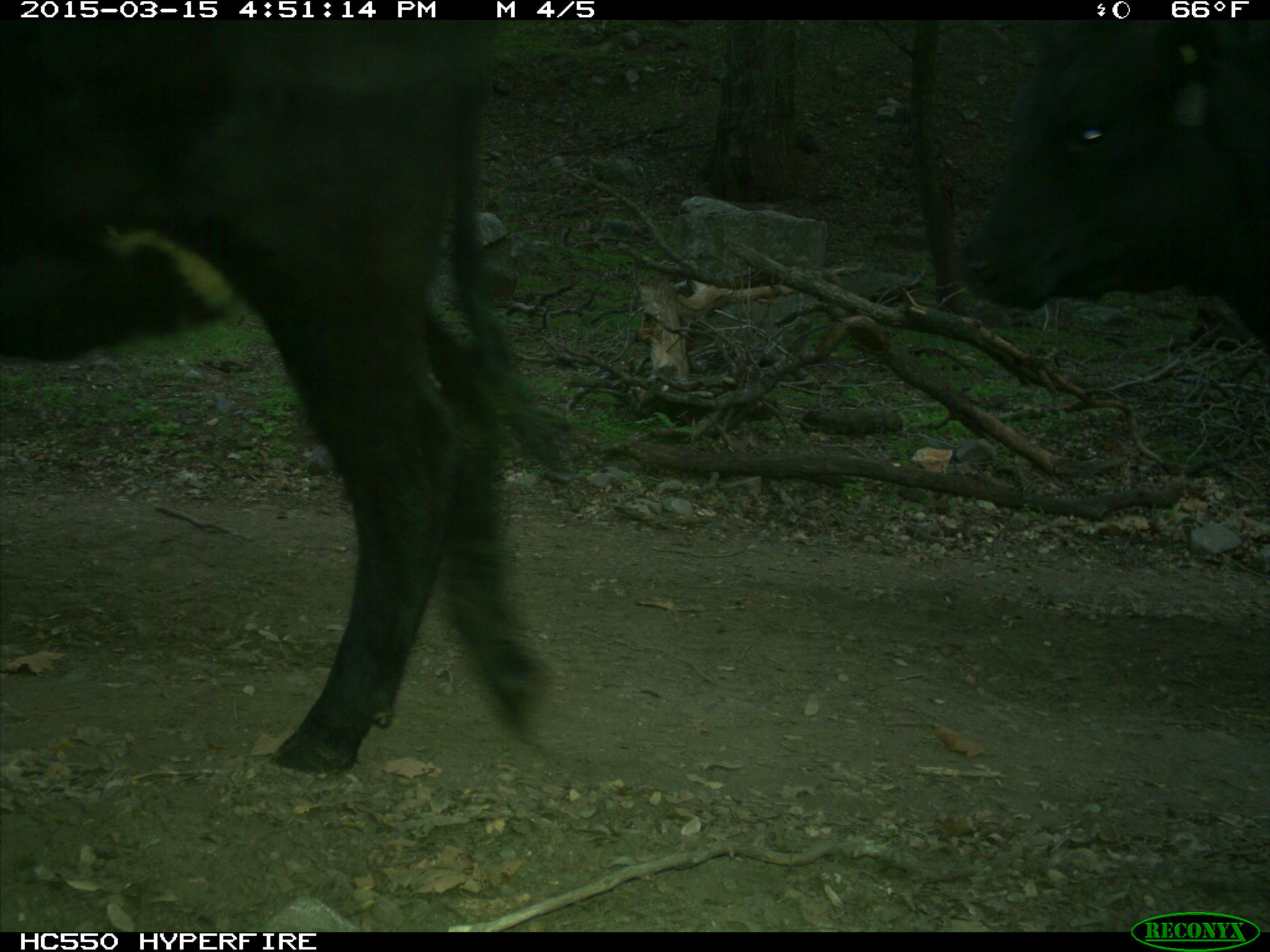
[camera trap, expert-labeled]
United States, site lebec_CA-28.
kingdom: Animalia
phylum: Chordata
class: Mammalia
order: Artiodactyla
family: Bovidae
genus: Bos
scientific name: Bos taurus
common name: domestic cow